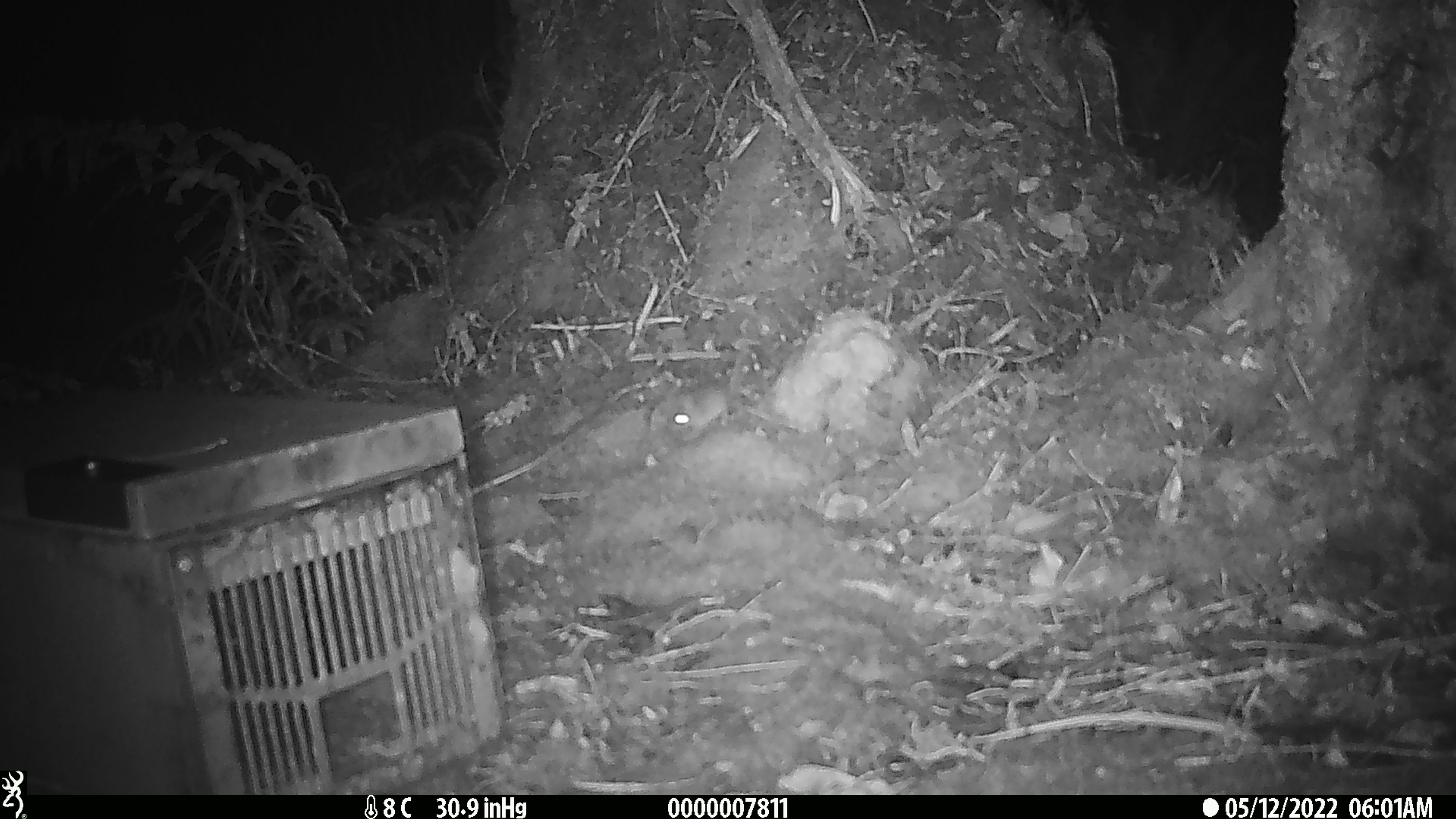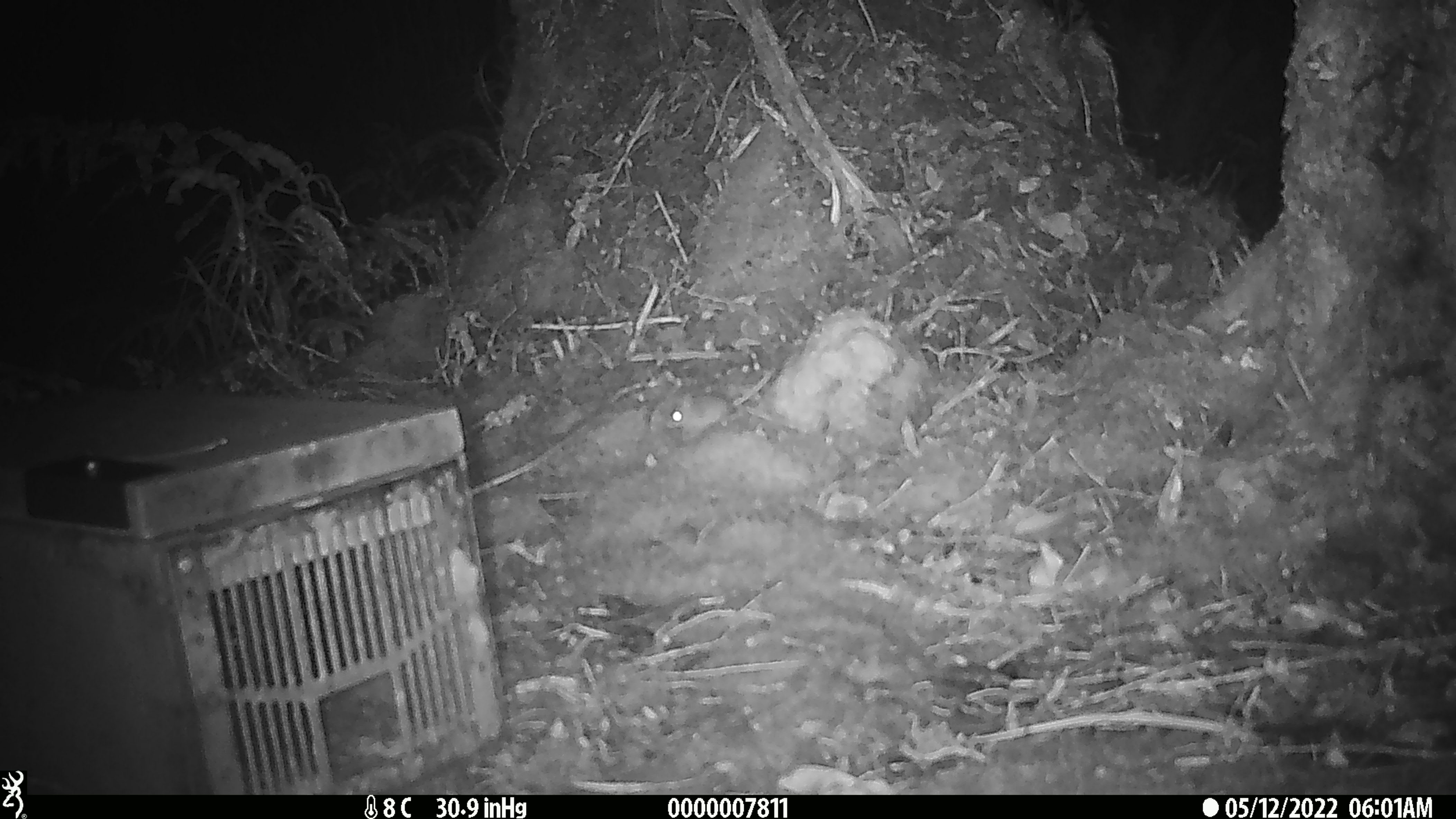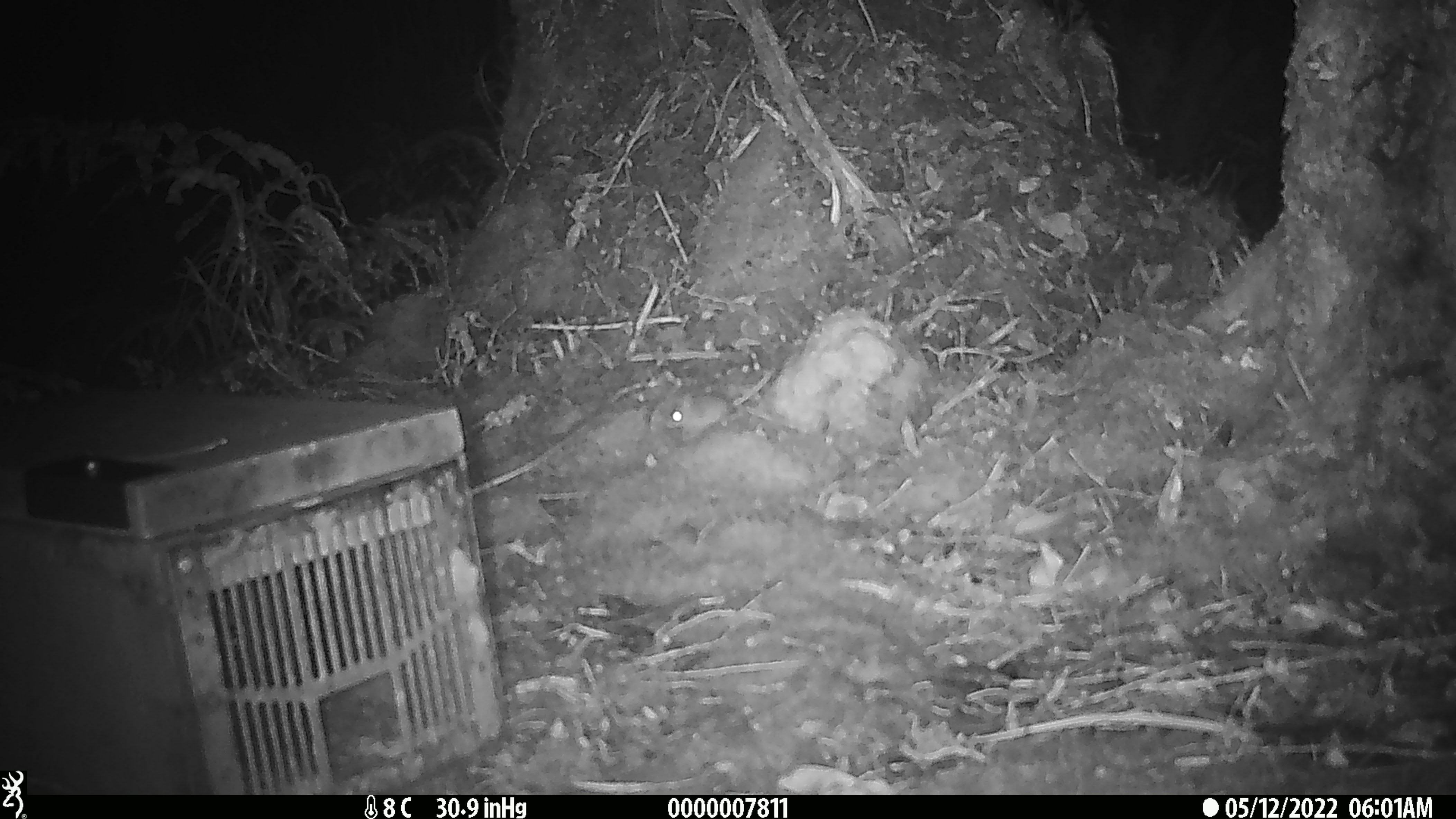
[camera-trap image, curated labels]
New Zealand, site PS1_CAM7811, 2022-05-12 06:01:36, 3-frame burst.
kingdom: Animalia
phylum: Chordata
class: Mammalia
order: Rodentia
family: Muridae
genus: Mus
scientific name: Mus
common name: mouse